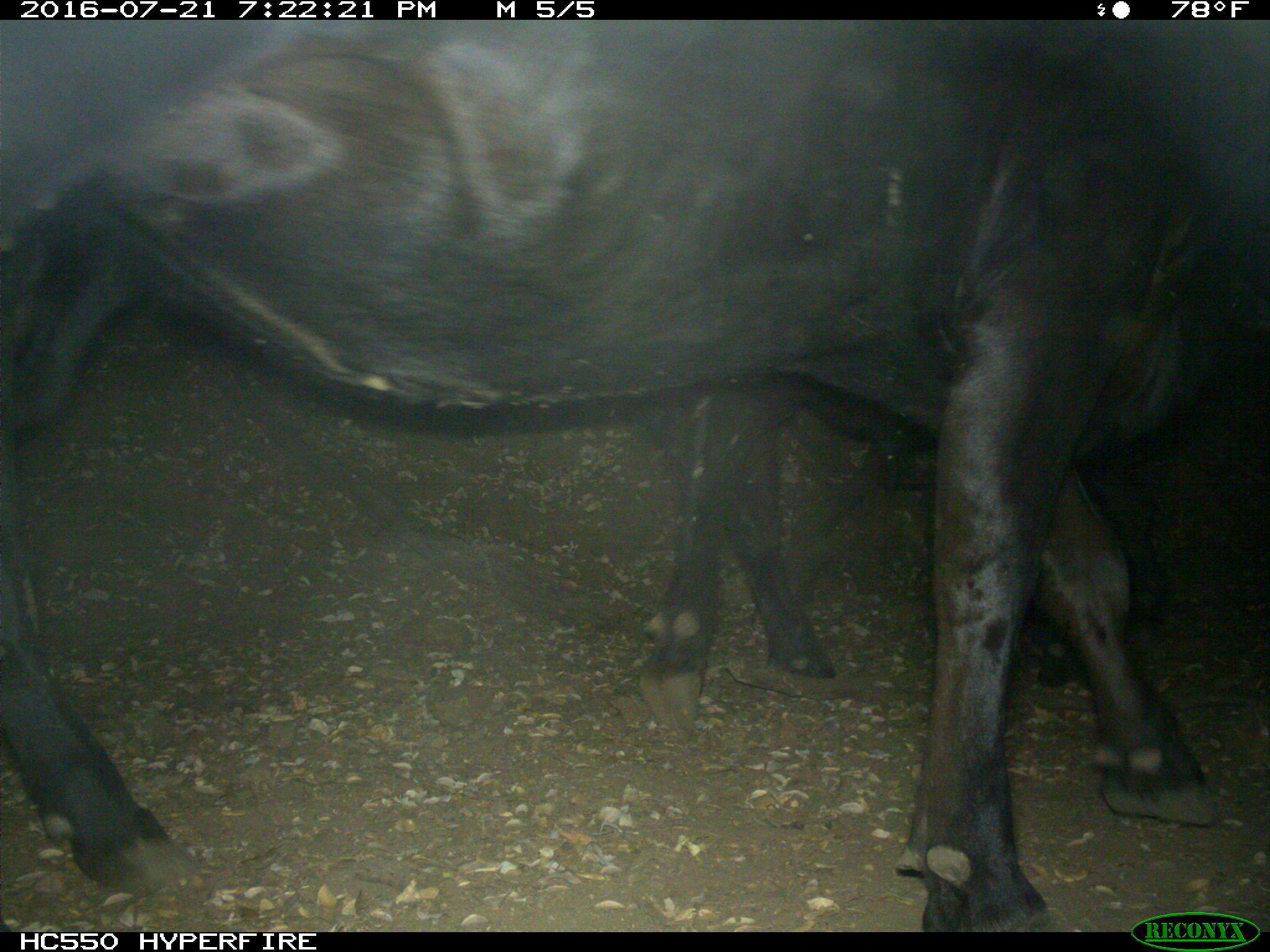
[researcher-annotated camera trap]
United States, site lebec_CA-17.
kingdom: Animalia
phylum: Chordata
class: Mammalia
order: Artiodactyla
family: Bovidae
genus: Bos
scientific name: Bos taurus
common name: domestic cow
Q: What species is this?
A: Bos taurus (domestic cow).